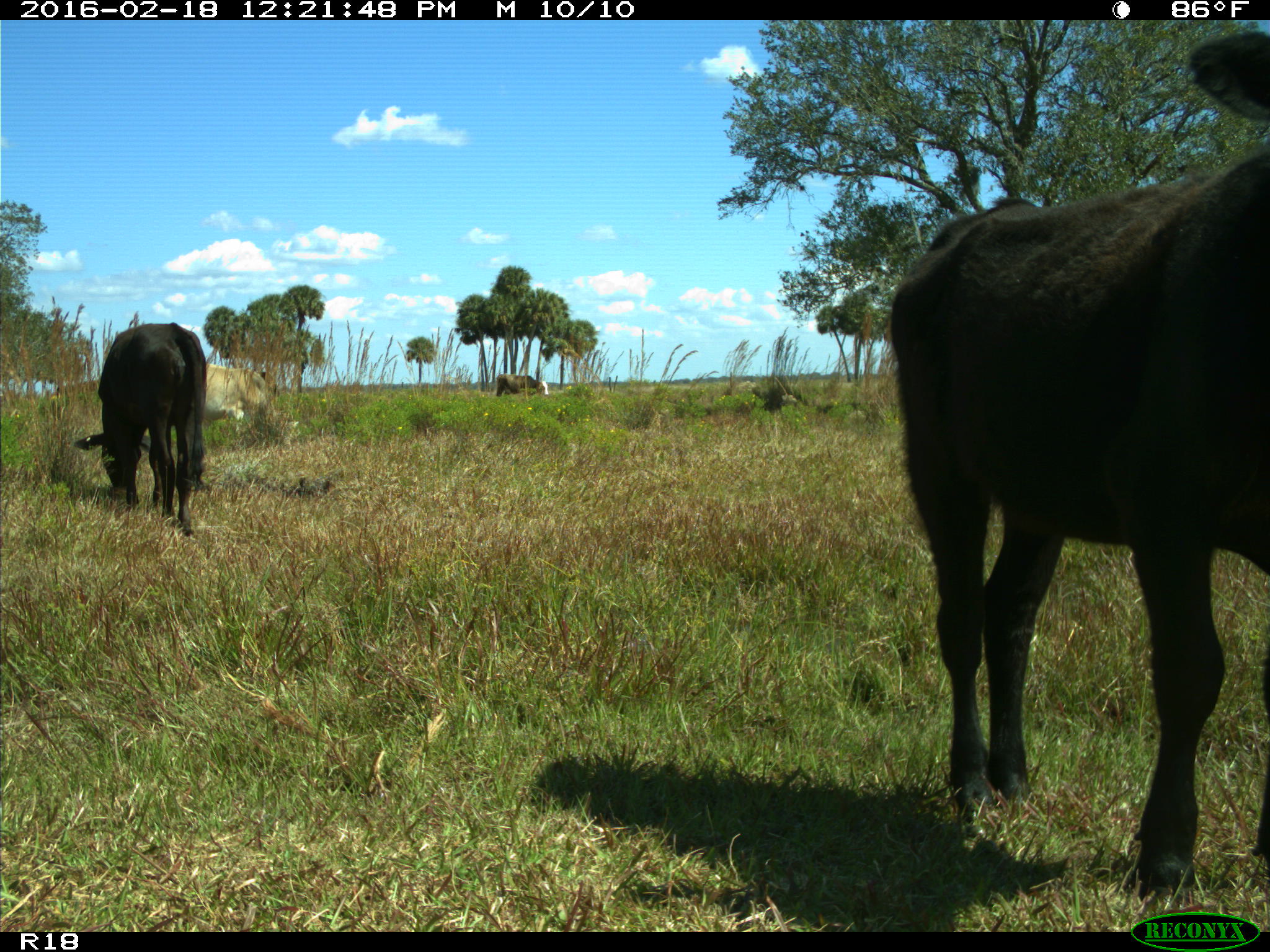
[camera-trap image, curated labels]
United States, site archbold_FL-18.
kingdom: Animalia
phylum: Chordata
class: Mammalia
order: Artiodactyla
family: Bovidae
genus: Bos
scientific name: Bos taurus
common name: domestic cow